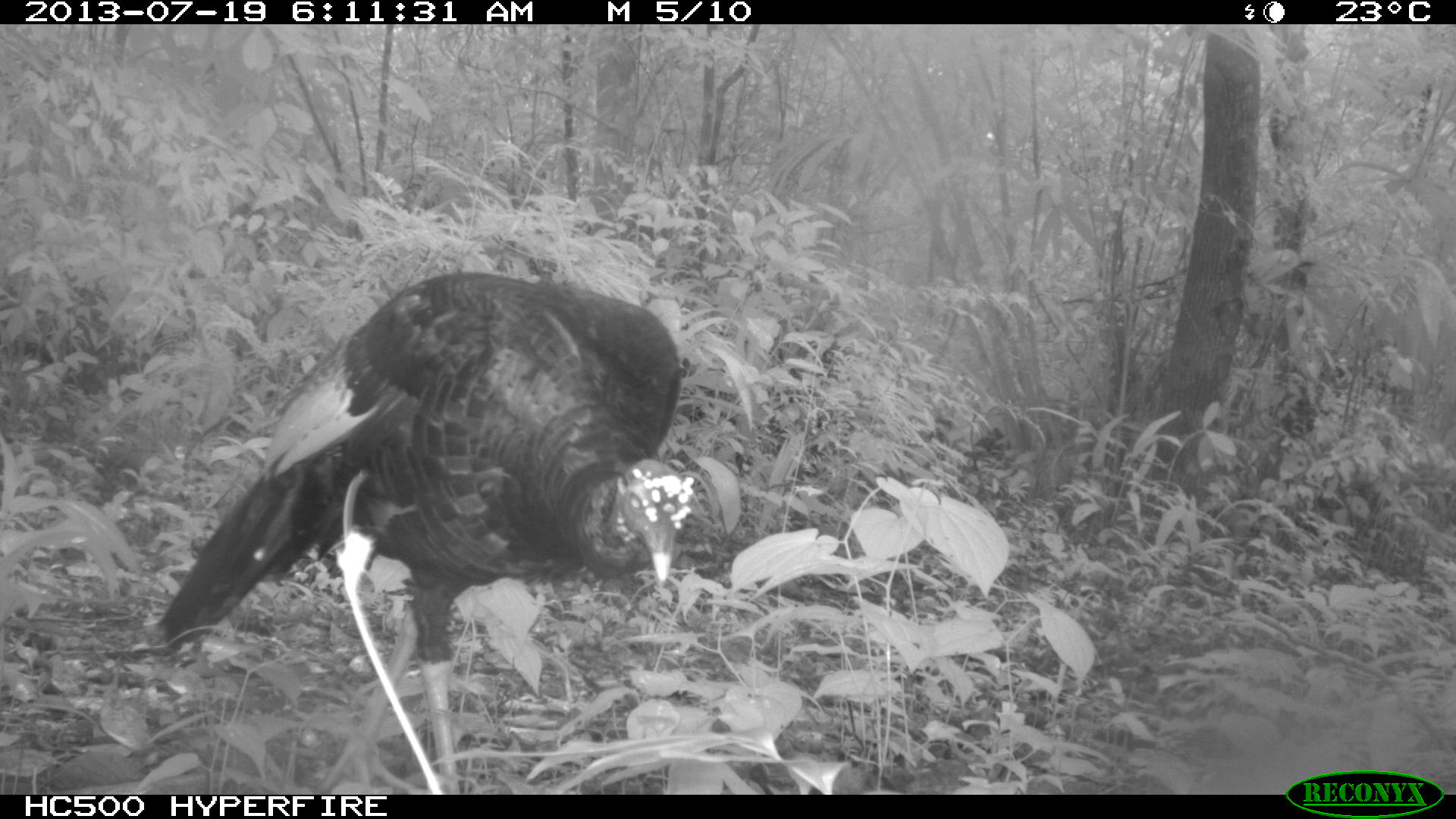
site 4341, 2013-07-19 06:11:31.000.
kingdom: Animalia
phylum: Chordata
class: Aves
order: Galliformes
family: Phasianidae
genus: Meleagris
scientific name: Meleagris ocellata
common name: ocellated turkey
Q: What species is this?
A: Meleagris ocellata (ocellated turkey).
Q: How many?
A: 1.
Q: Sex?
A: Male.